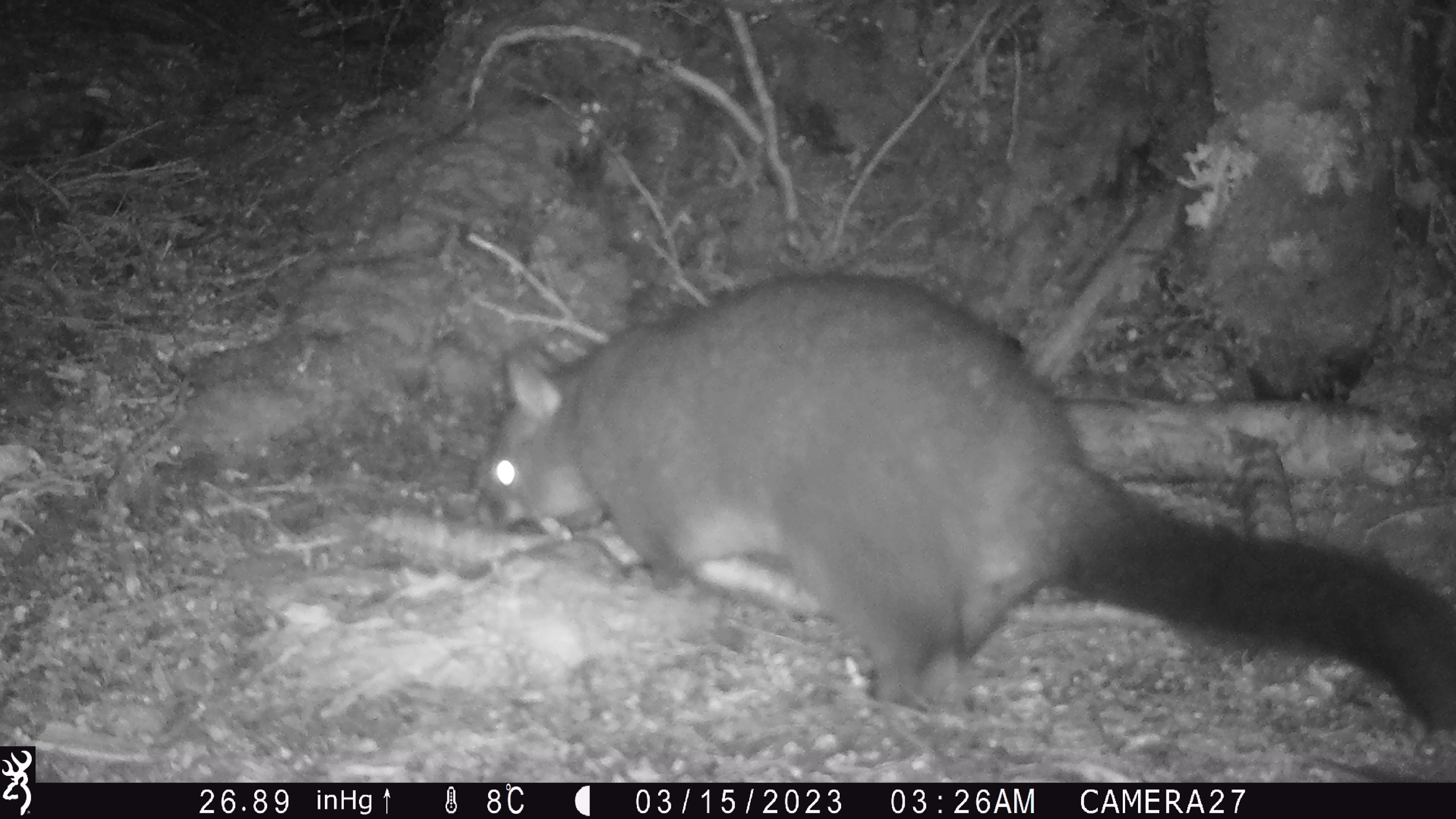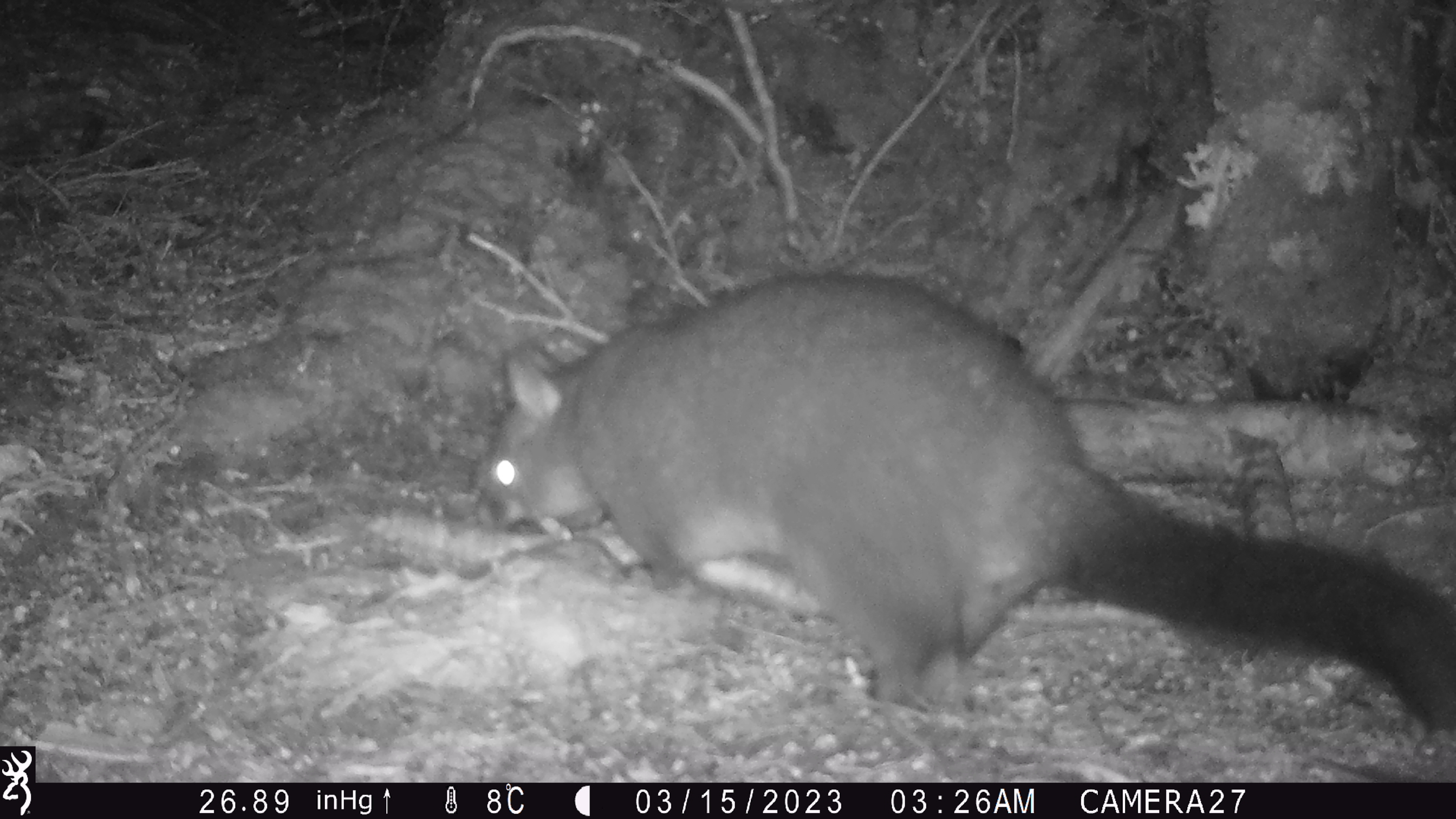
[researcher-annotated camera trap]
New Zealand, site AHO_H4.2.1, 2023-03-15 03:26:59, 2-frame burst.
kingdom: Animalia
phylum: Chordata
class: Mammalia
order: Diprotodontia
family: Phalangeridae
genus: Trichosurus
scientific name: Trichosurus vulpecula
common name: common brushtail possum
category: possum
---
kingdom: Animalia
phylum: Chordata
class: Mammalia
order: Carnivora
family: Mustelidae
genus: Mustela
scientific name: Mustela erminea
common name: stoat